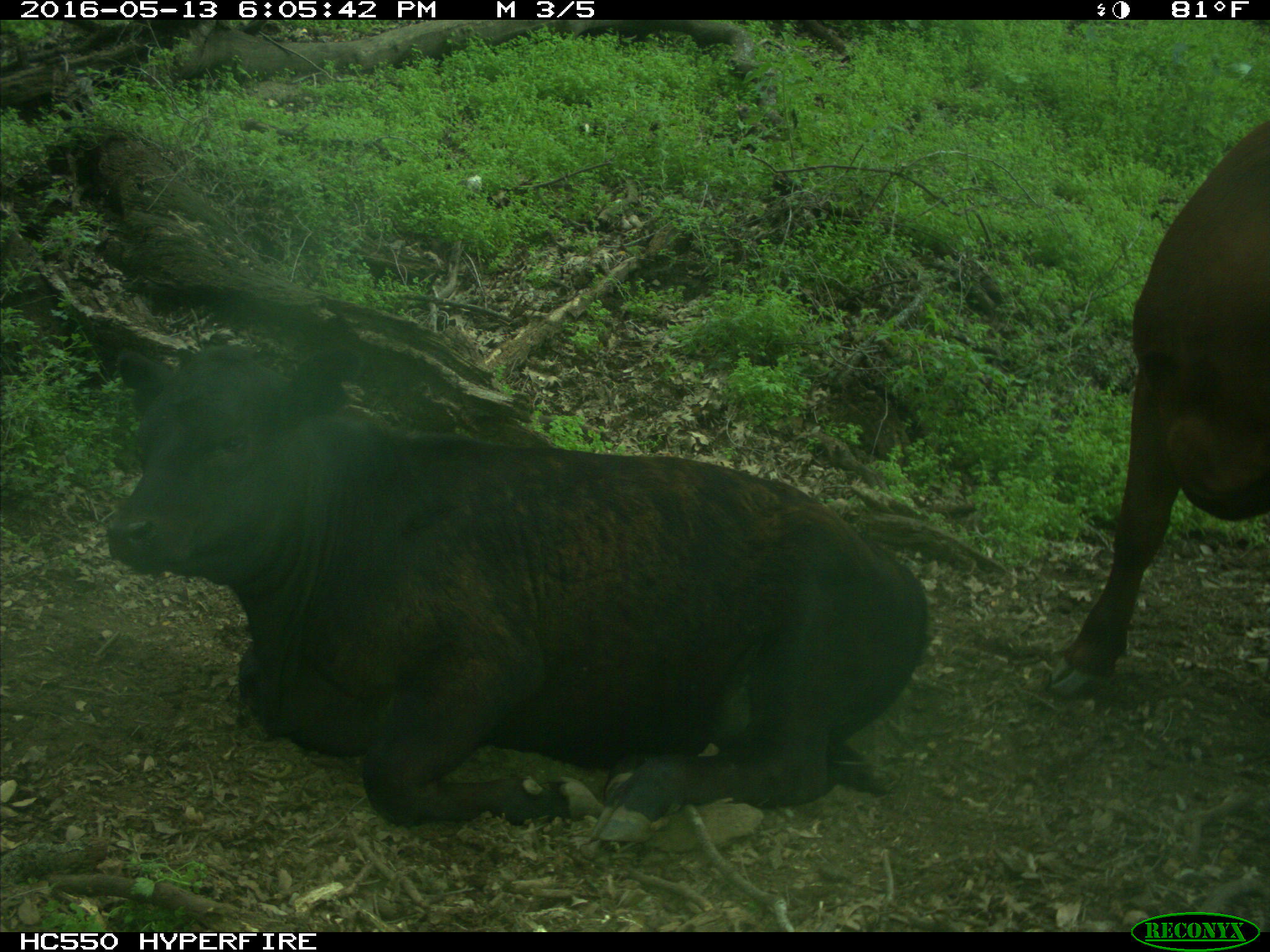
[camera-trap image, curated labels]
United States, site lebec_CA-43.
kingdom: Animalia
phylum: Chordata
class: Mammalia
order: Artiodactyla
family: Bovidae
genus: Bos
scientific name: Bos taurus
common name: domestic cow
Bos taurus (domestic cow).